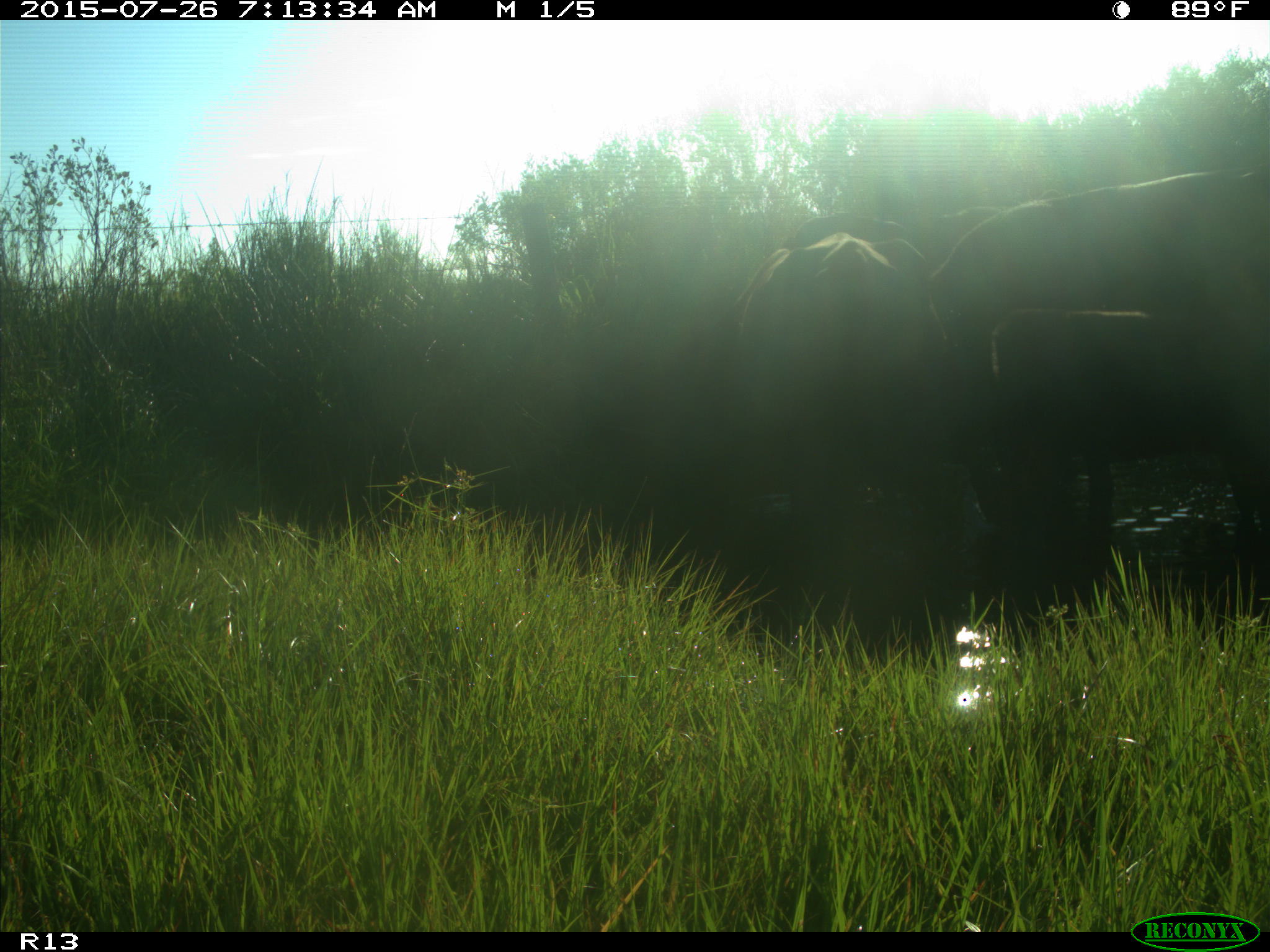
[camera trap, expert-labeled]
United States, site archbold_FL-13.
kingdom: Animalia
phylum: Chordata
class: Mammalia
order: Artiodactyla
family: Bovidae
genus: Bos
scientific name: Bos taurus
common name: domestic cow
Bos taurus (domestic cow).